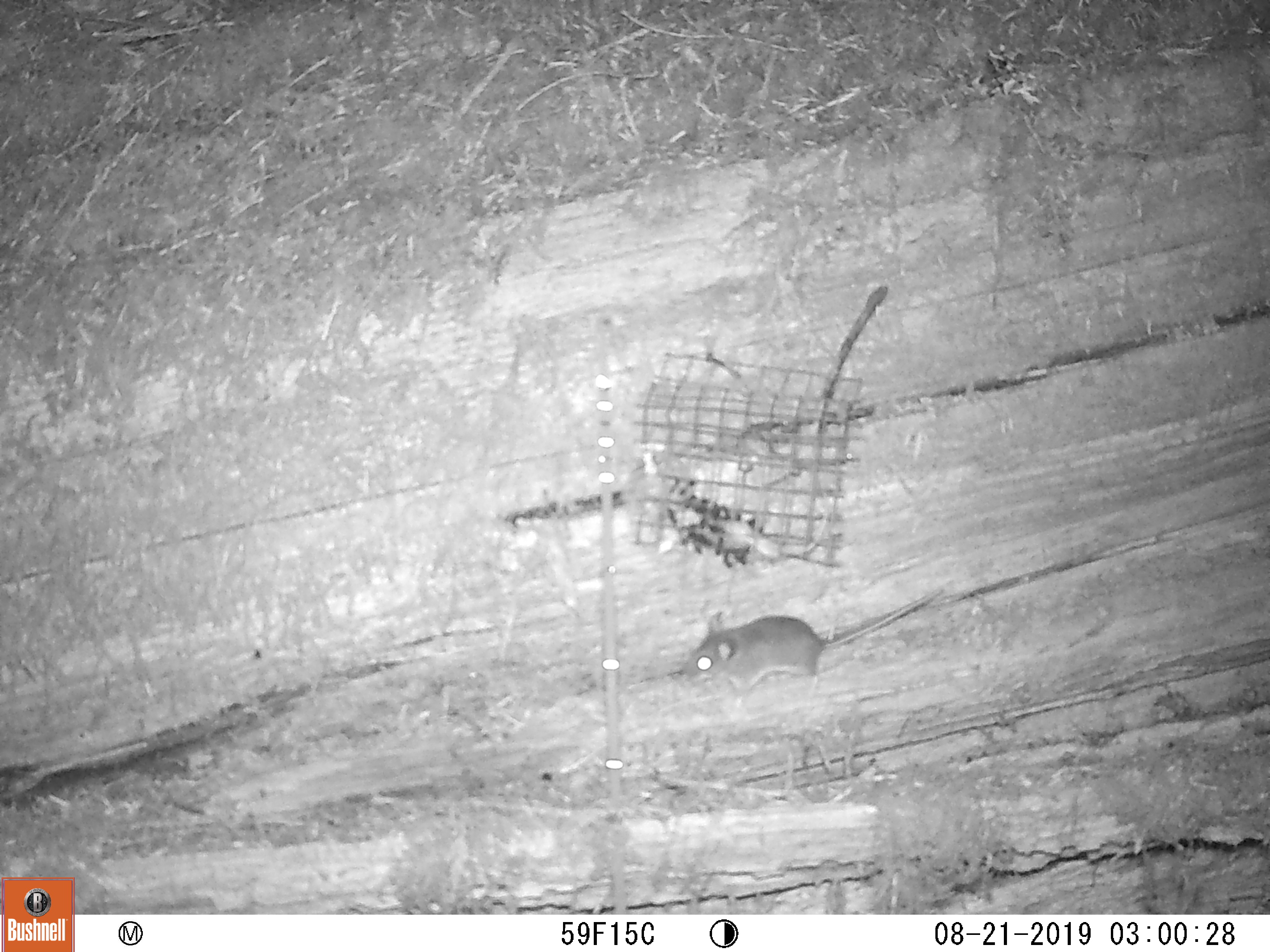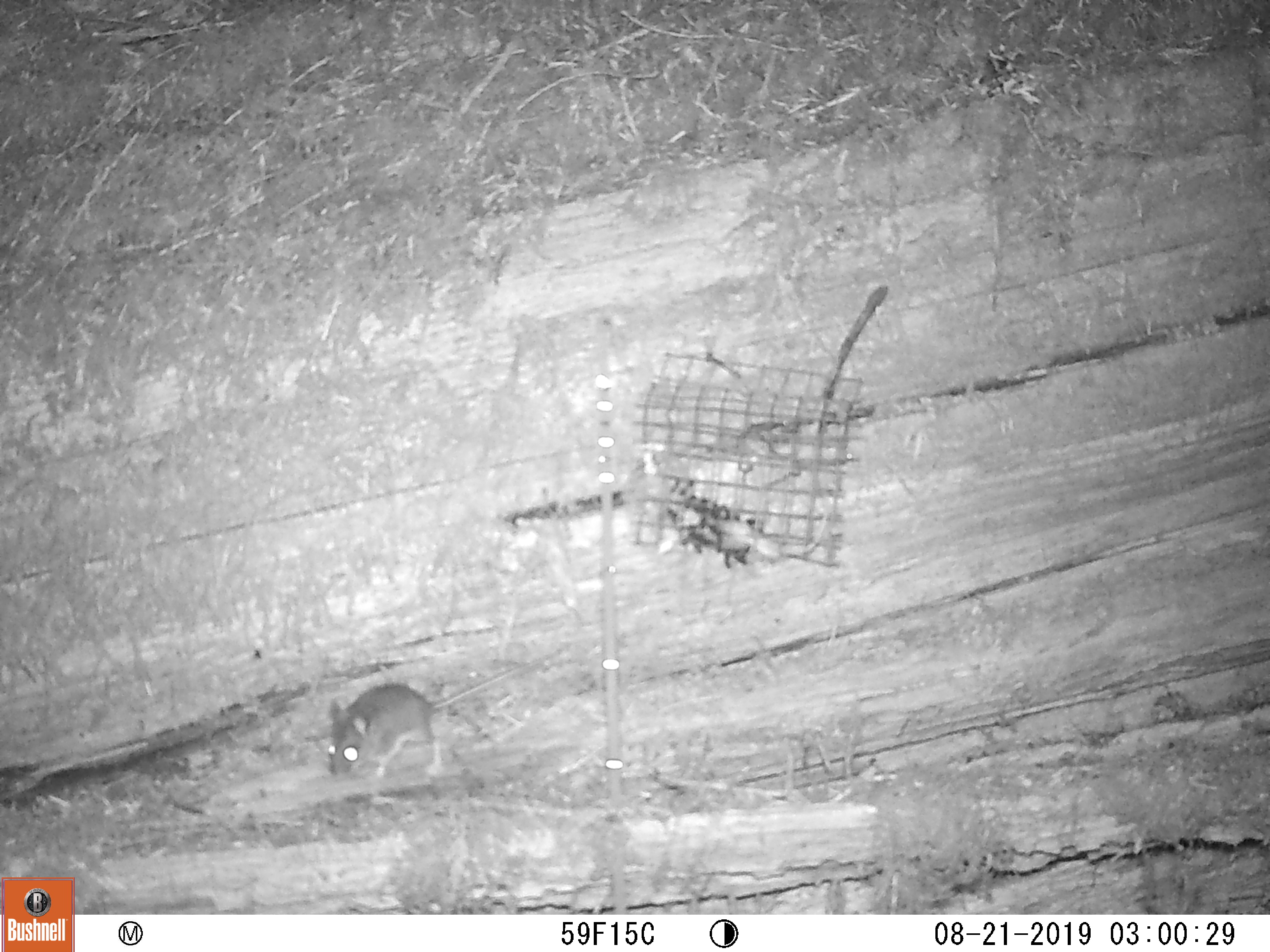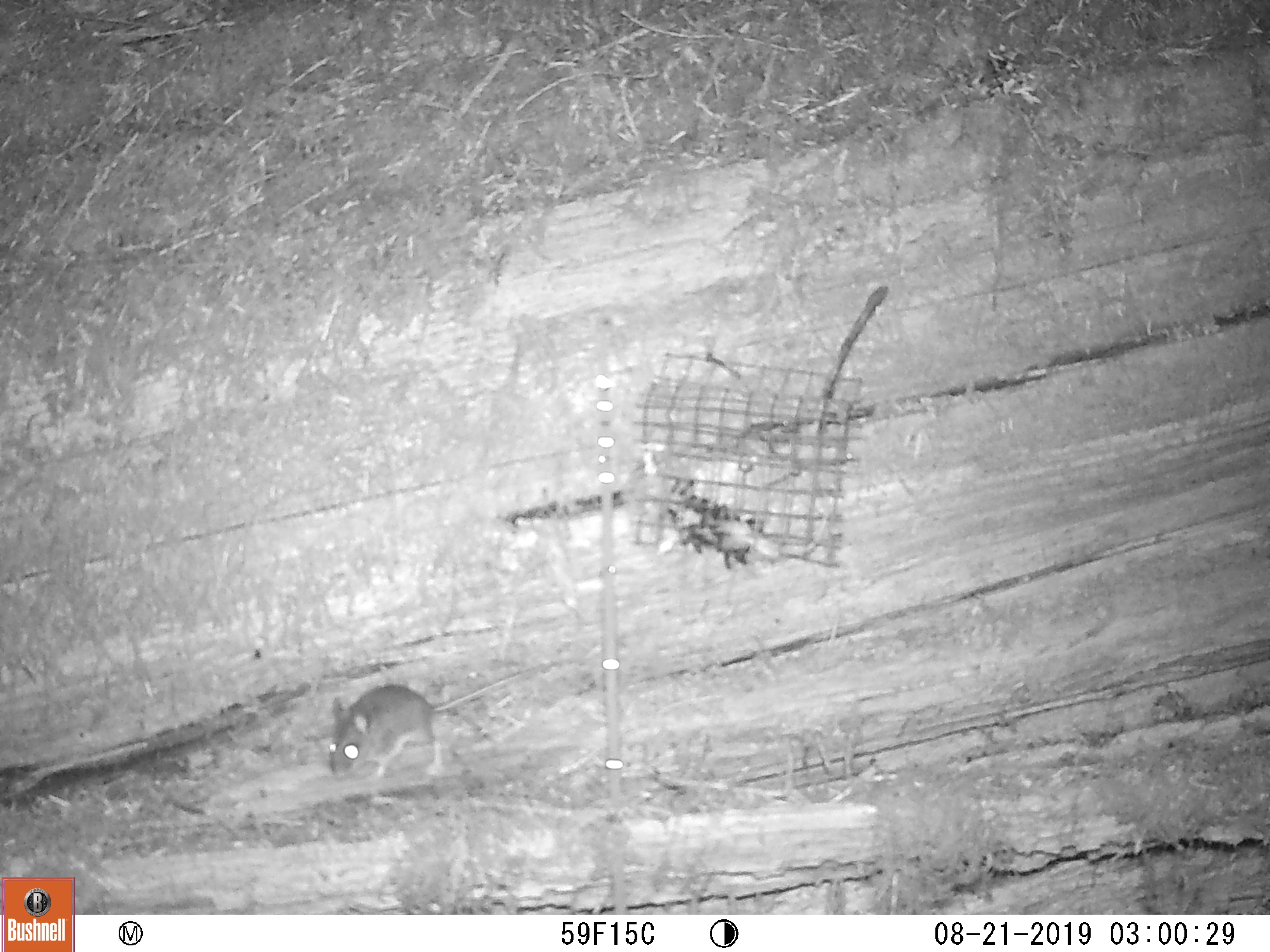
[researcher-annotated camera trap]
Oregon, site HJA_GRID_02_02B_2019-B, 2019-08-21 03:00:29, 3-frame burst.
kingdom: Animalia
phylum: Chordata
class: Mammalia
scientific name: Mammalia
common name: small mammal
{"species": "small mammal (Mammalia)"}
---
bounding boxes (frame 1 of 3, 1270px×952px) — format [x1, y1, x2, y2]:
small mammal: [677, 578, 962, 724]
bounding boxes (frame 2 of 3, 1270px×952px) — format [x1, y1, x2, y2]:
small mammal: [305, 652, 589, 794]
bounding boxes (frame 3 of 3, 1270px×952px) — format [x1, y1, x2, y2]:
small mammal: [305, 649, 578, 790]